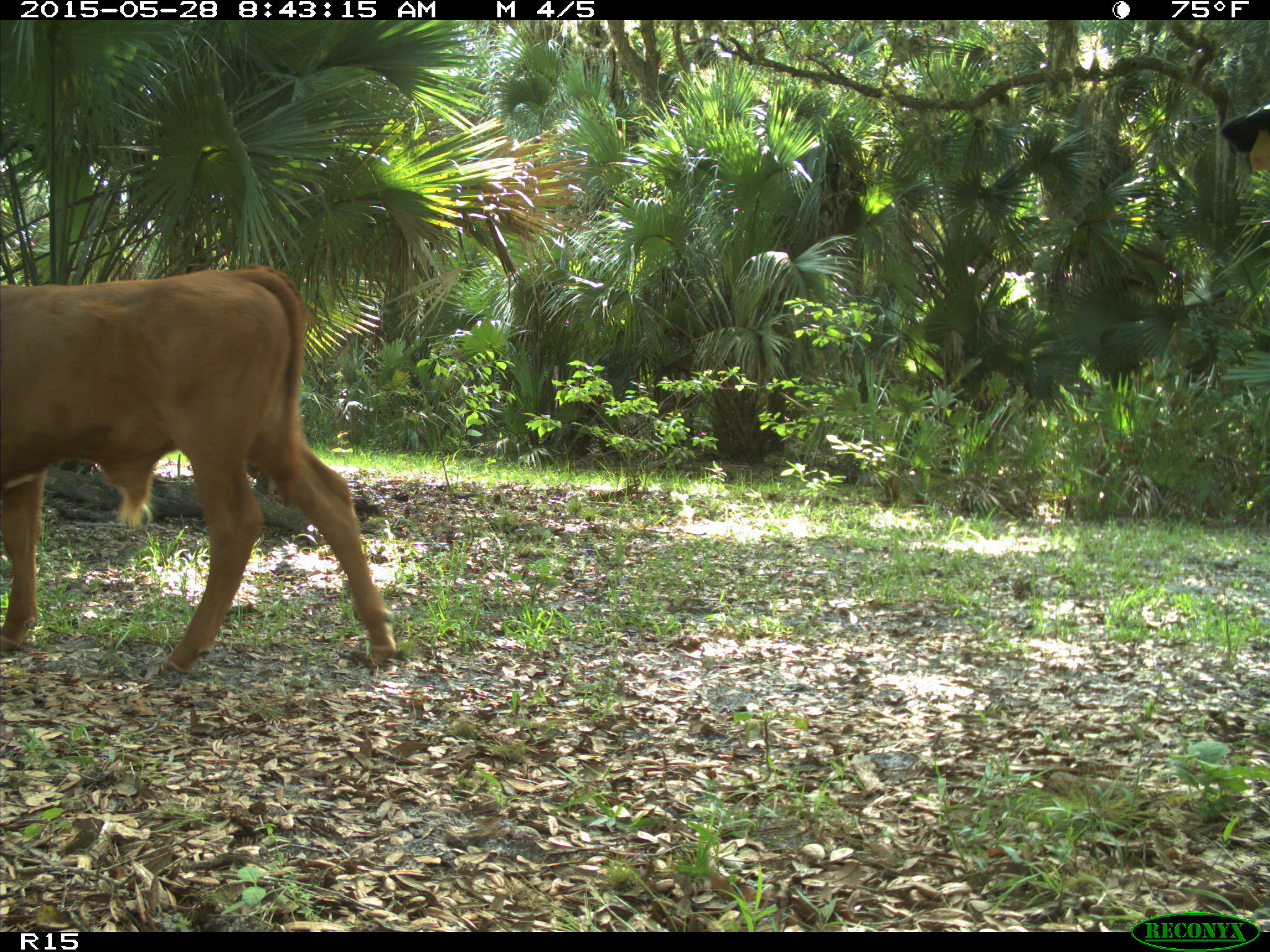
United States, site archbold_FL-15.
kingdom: Animalia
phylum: Chordata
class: Mammalia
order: Artiodactyla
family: Bovidae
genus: Bos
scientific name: Bos taurus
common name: domestic cow